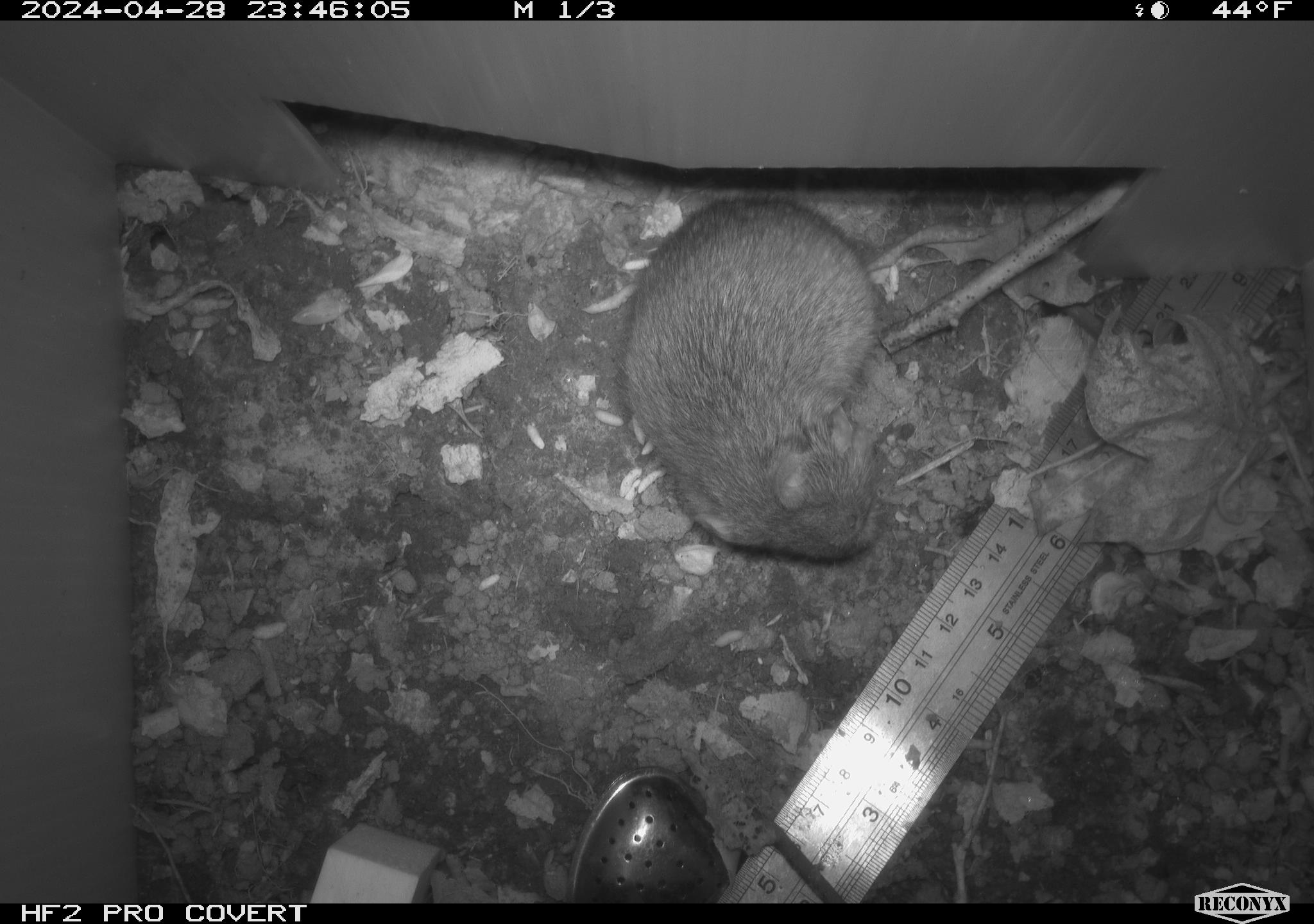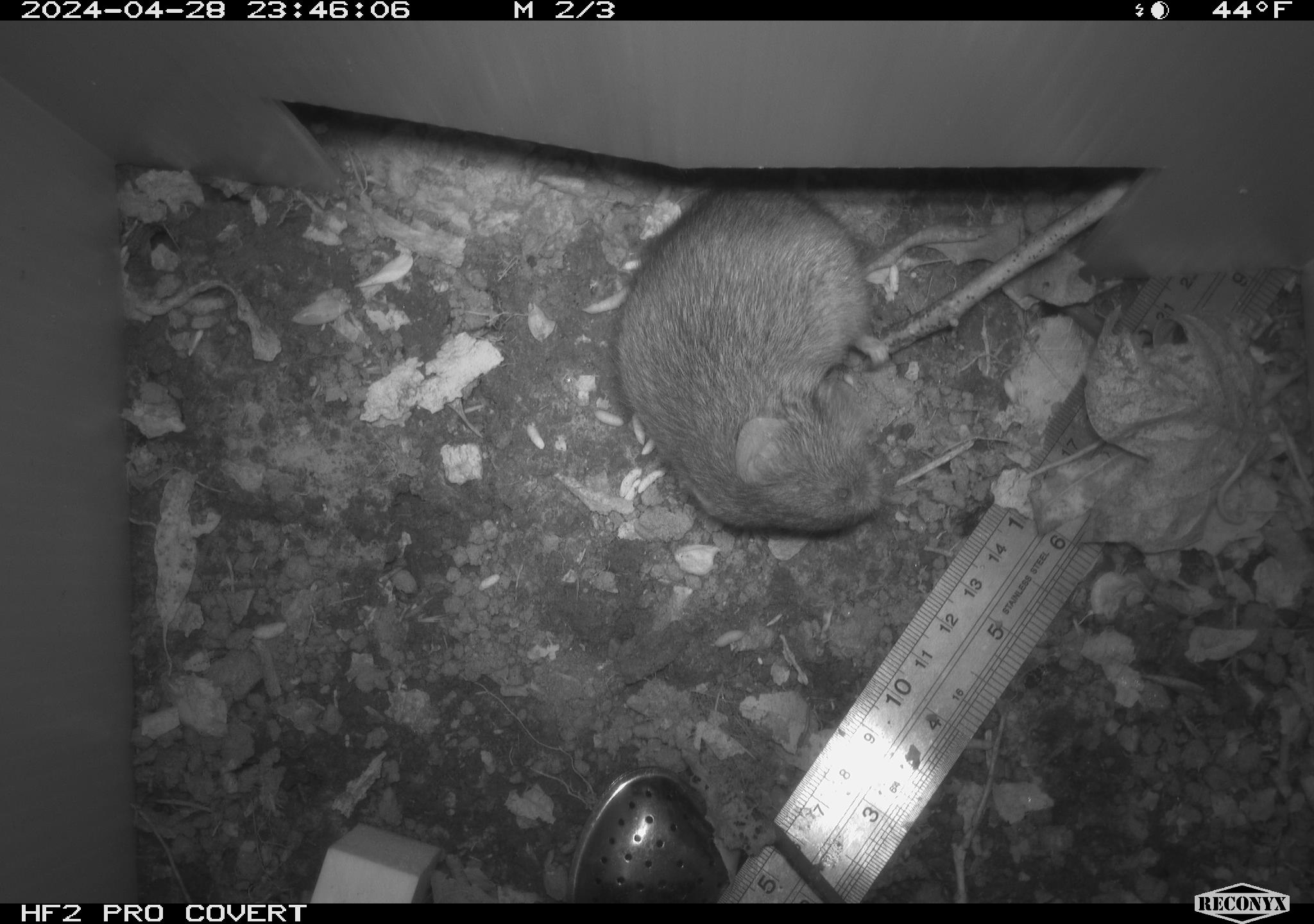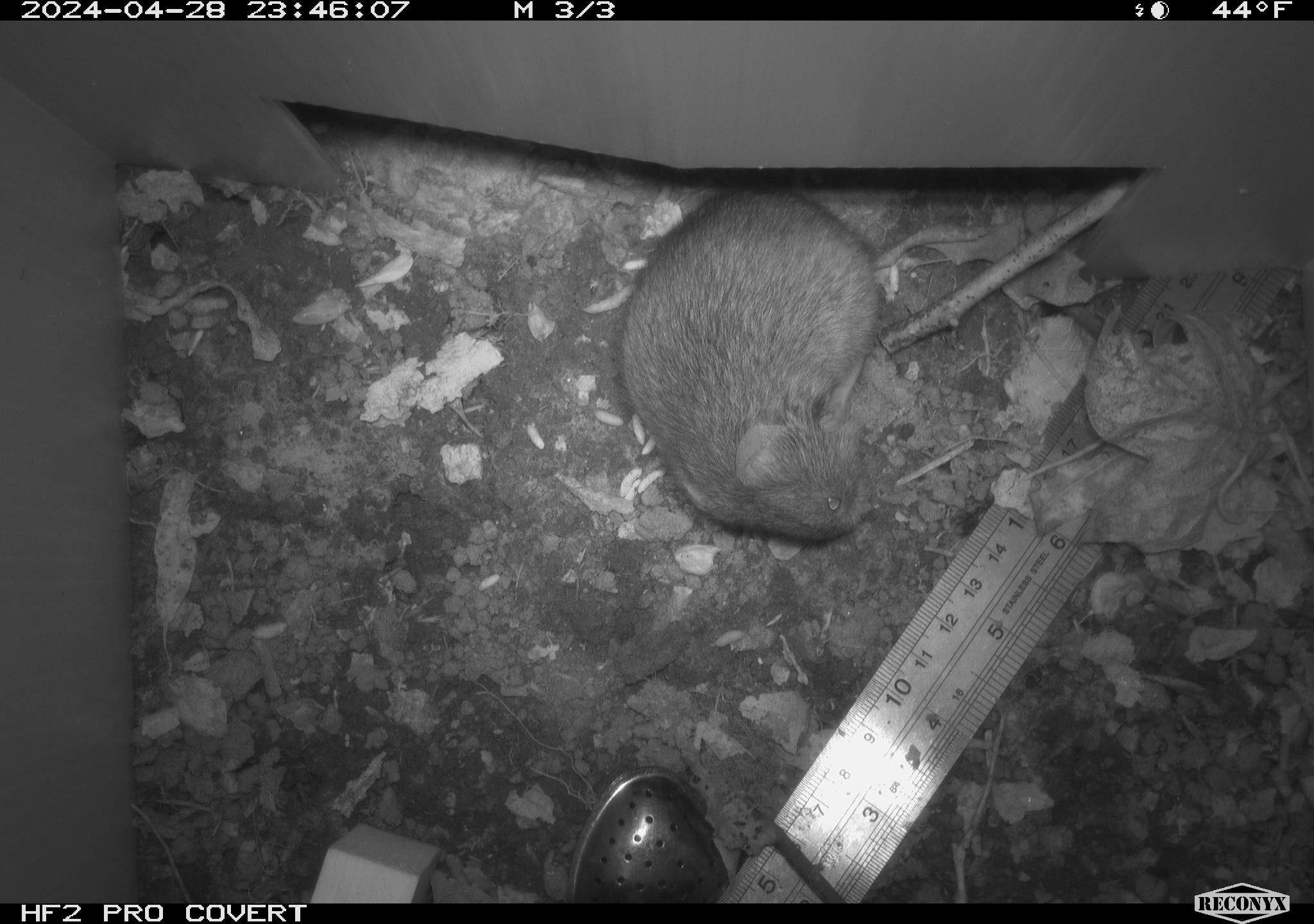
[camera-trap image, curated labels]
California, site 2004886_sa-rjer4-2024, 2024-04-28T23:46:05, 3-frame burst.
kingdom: Animalia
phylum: Chordata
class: Mammalia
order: Rodentia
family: Cricetidae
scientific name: Arvicolinae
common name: voles, lemmings, and muskrats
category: arvicolinae subfamily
Arvicolinae subfamily (voles, lemmings, and muskrats) (Arvicolinae).